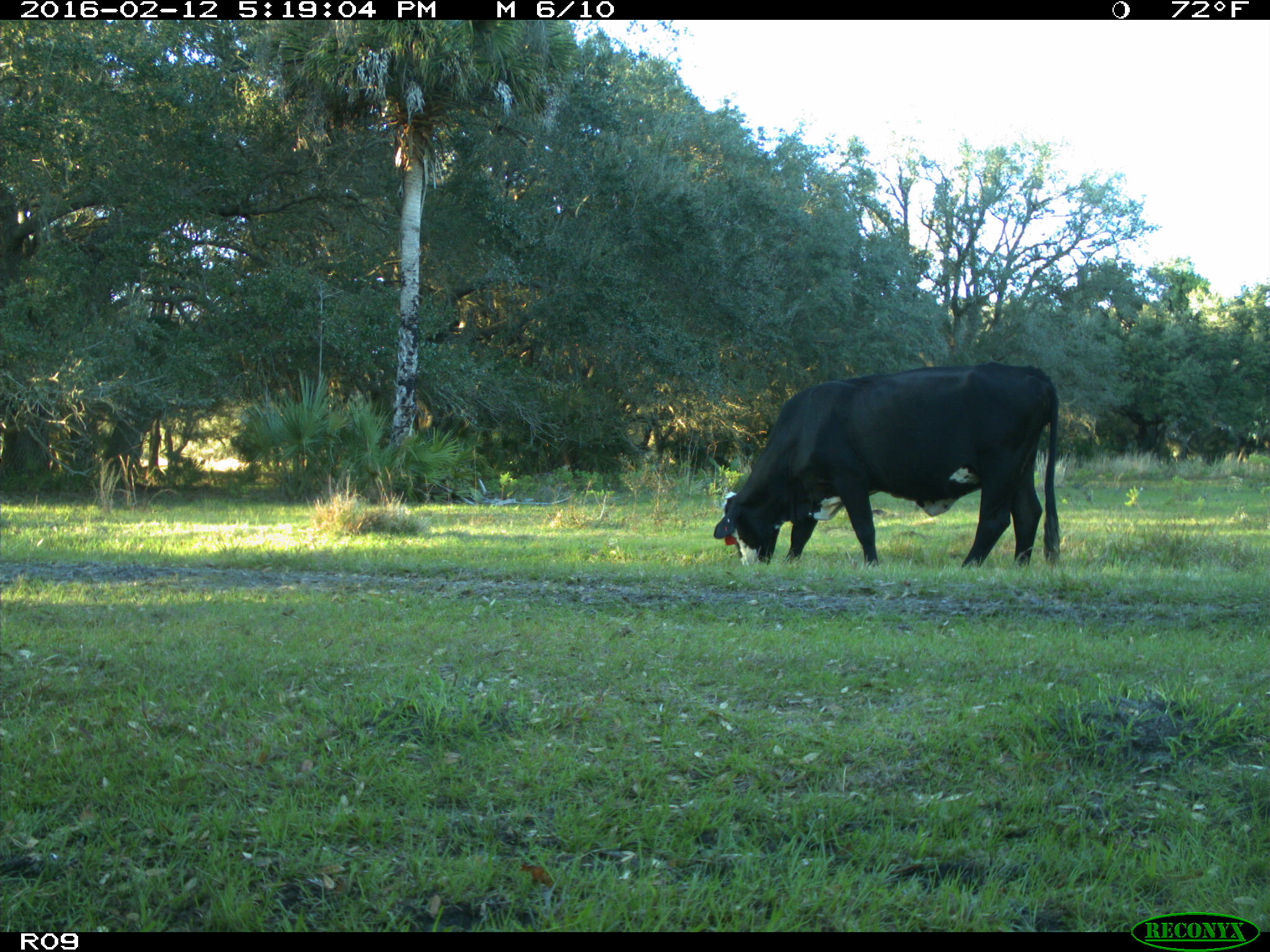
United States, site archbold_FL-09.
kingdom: Animalia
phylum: Chordata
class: Mammalia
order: Artiodactyla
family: Bovidae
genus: Bos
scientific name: Bos taurus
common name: domestic cow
Bos taurus (domestic cow).